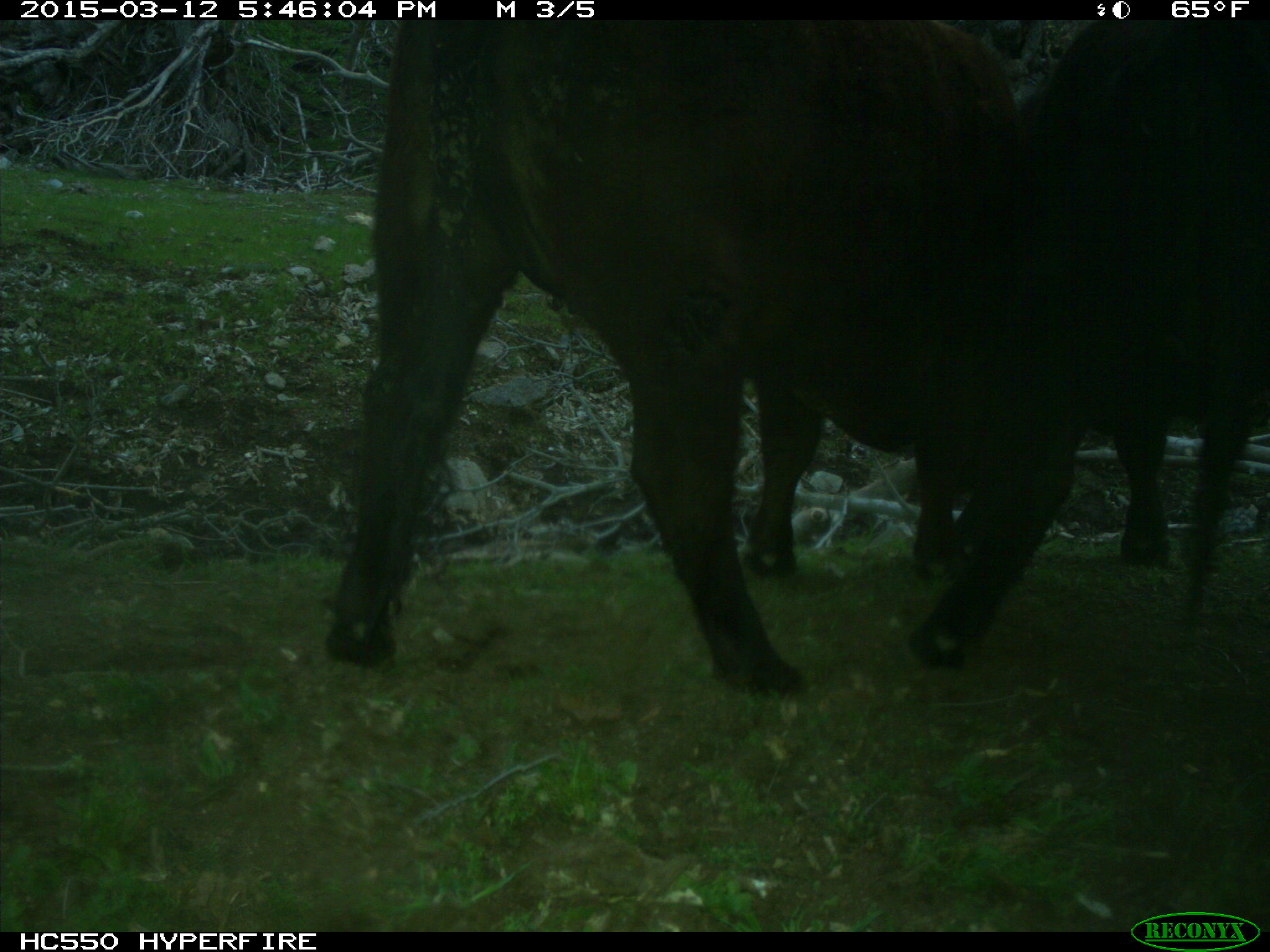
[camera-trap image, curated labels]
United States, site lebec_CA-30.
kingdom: Animalia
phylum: Chordata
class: Mammalia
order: Artiodactyla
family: Bovidae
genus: Bos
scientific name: Bos taurus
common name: domestic cow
Bos taurus (domestic cow).